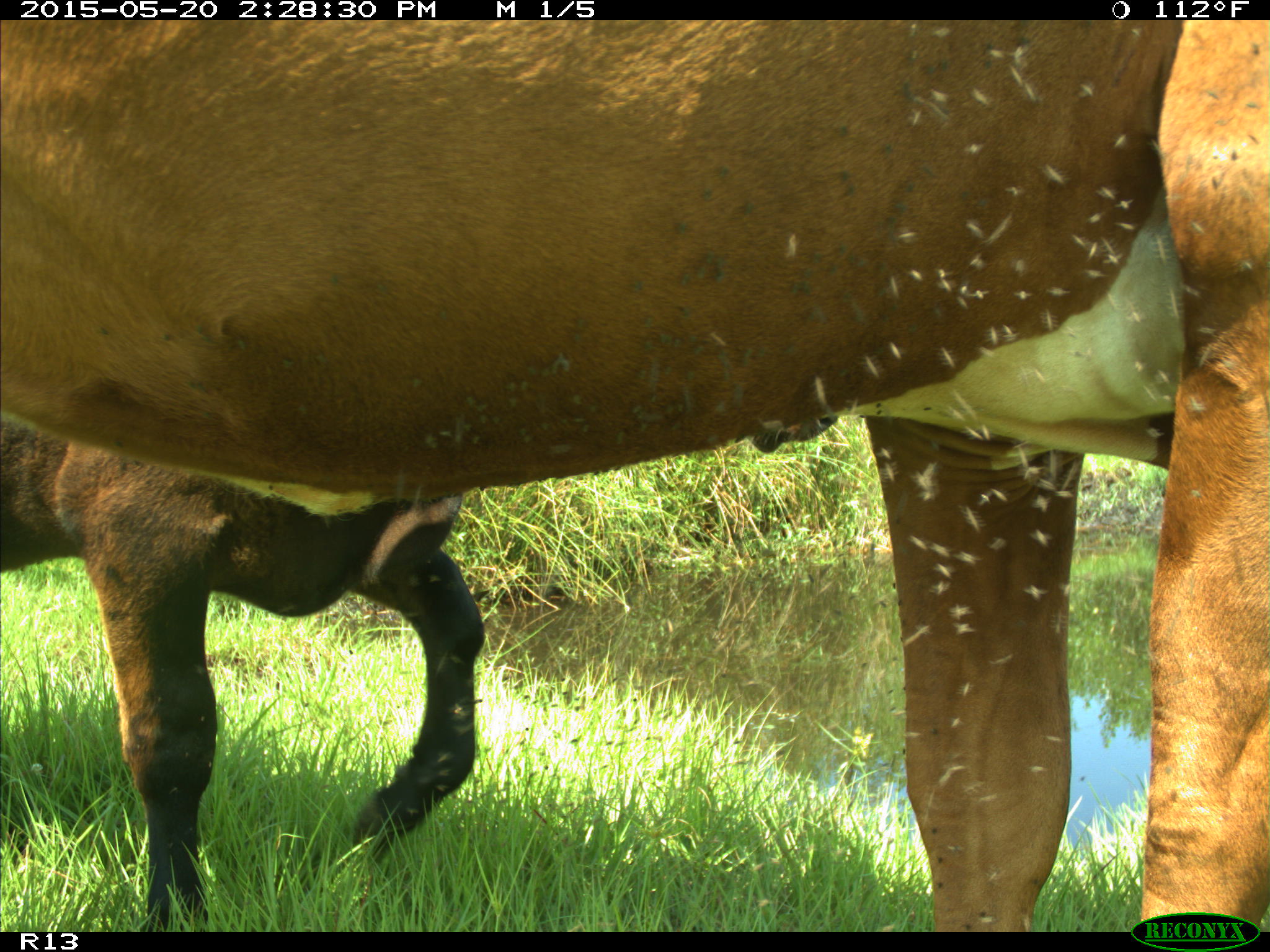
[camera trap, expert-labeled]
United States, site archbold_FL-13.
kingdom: Animalia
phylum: Chordata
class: Mammalia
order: Artiodactyla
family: Bovidae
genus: Bos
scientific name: Bos taurus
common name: domestic cow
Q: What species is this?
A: Bos taurus (domestic cow).